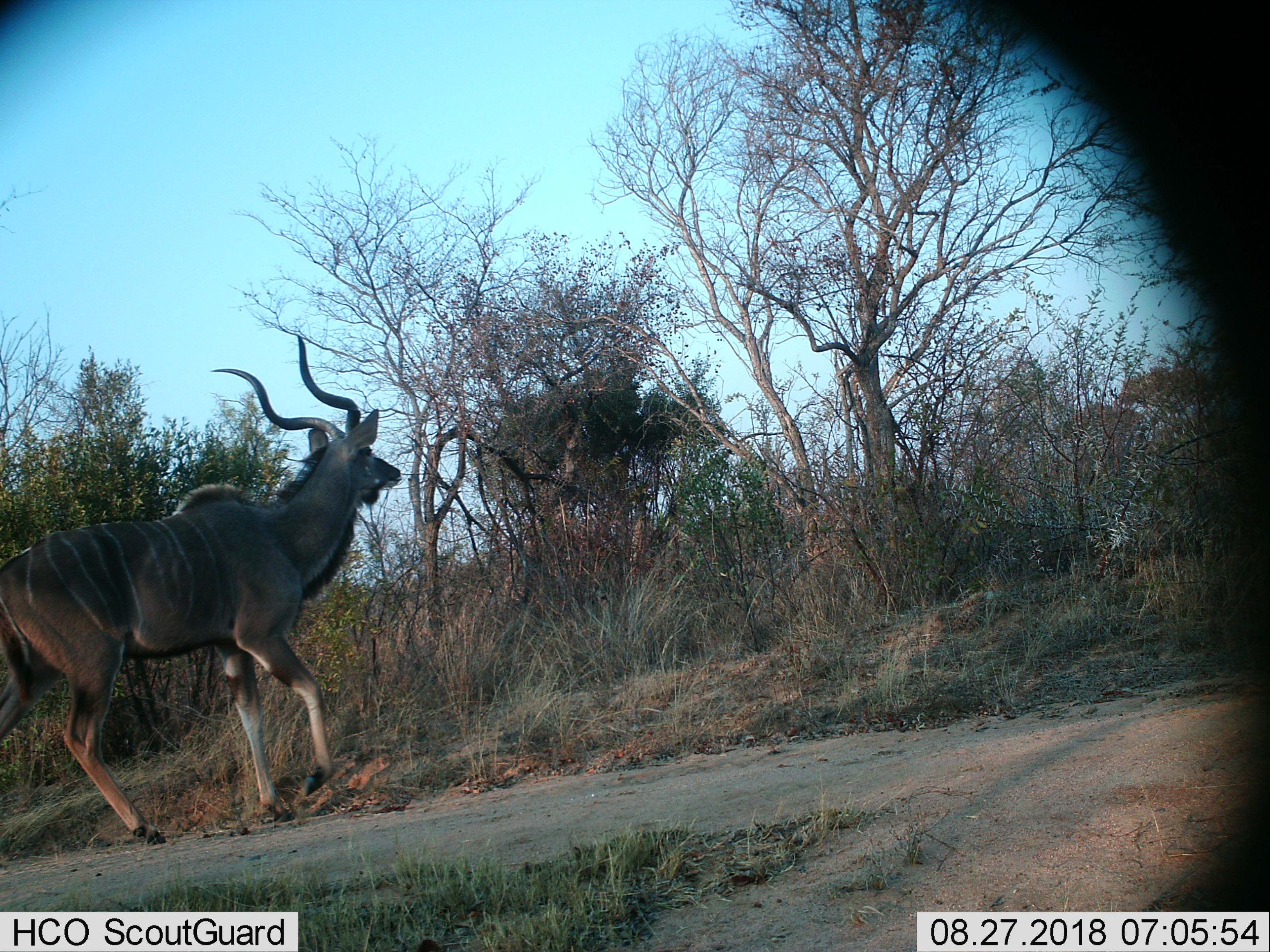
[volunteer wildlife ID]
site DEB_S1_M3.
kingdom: Animalia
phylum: Chordata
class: Mammalia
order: Artiodactyla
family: Bovidae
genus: Tragelaphus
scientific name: Tragelaphus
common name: kudu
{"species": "kudu (Tragelaphus)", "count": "1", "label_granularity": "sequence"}